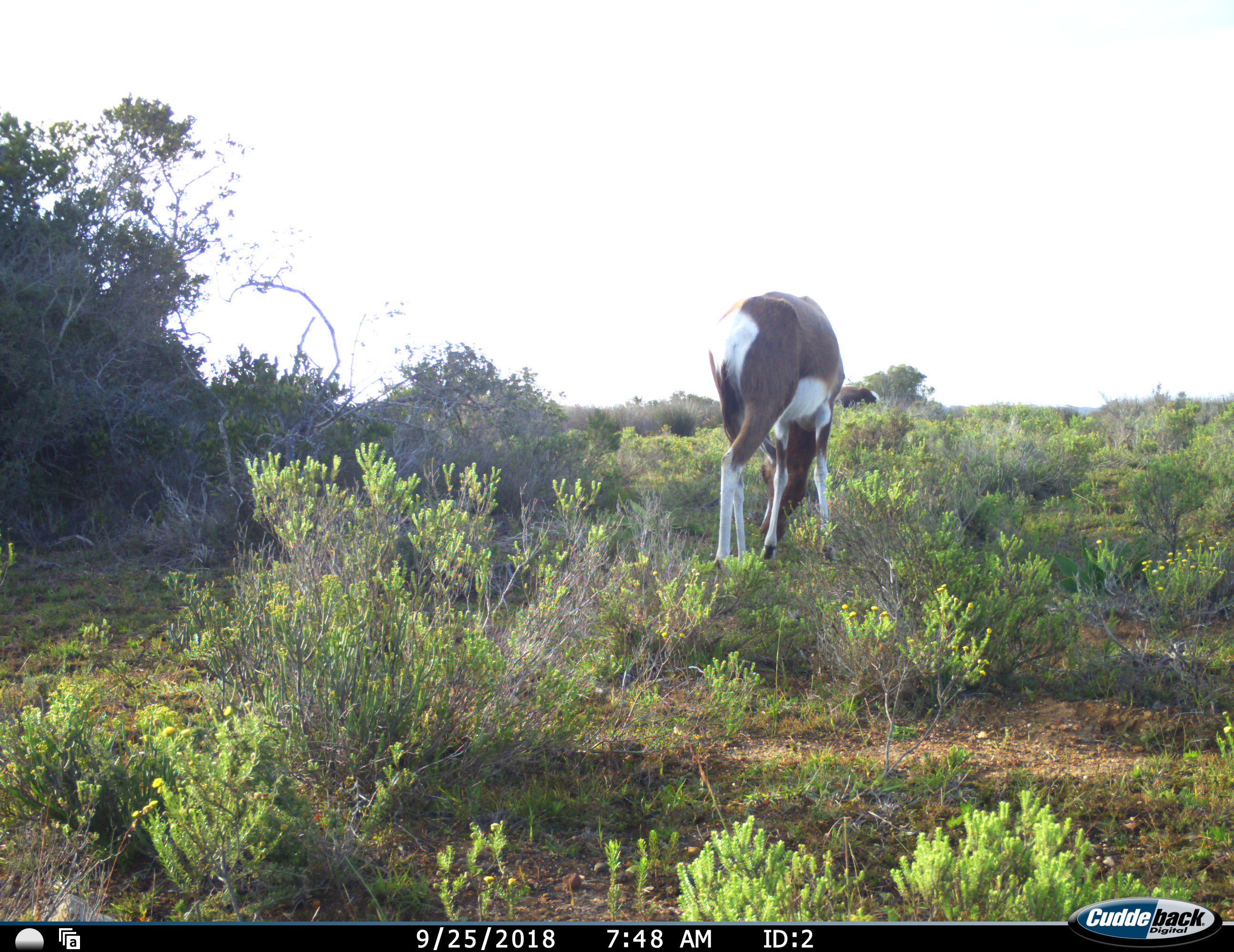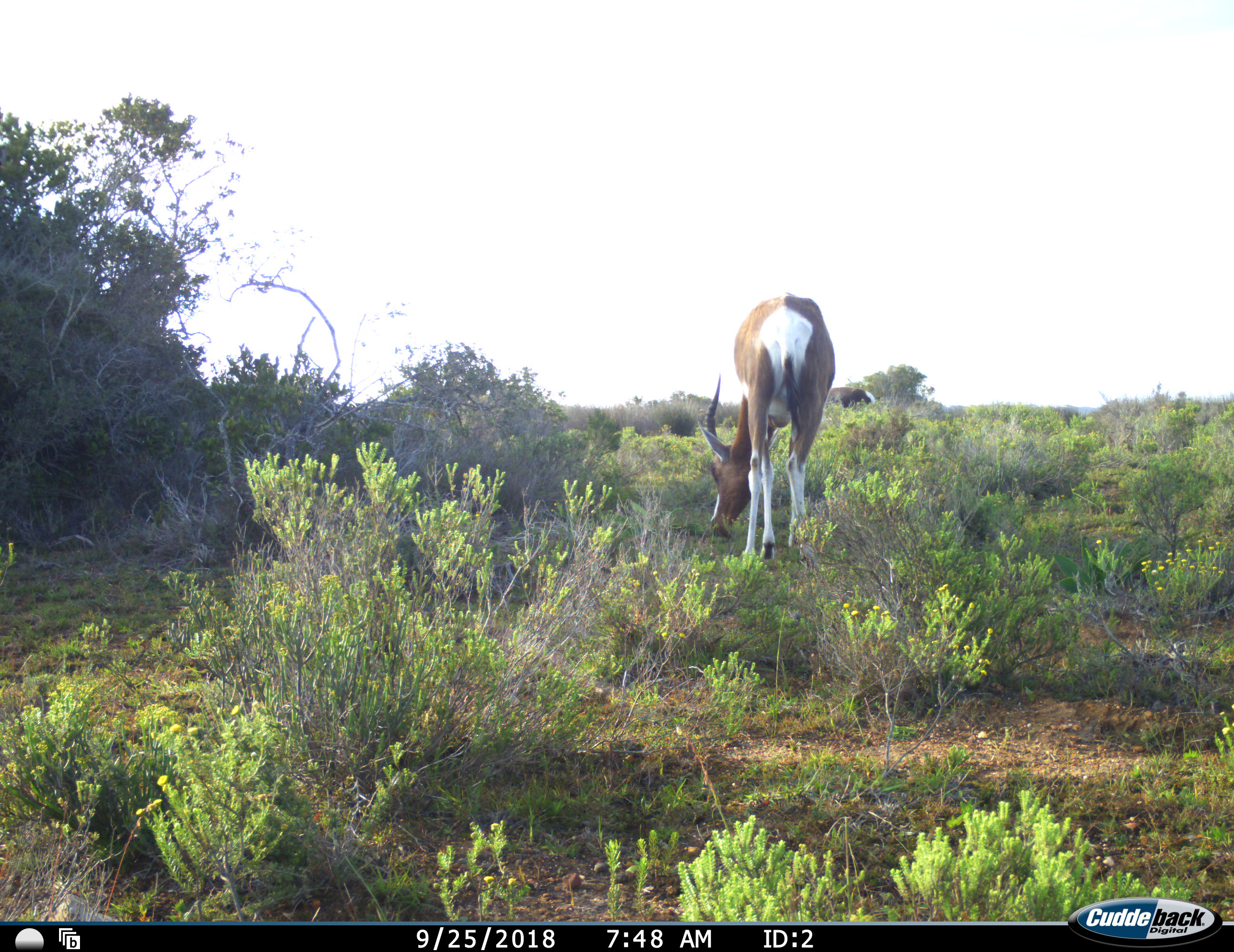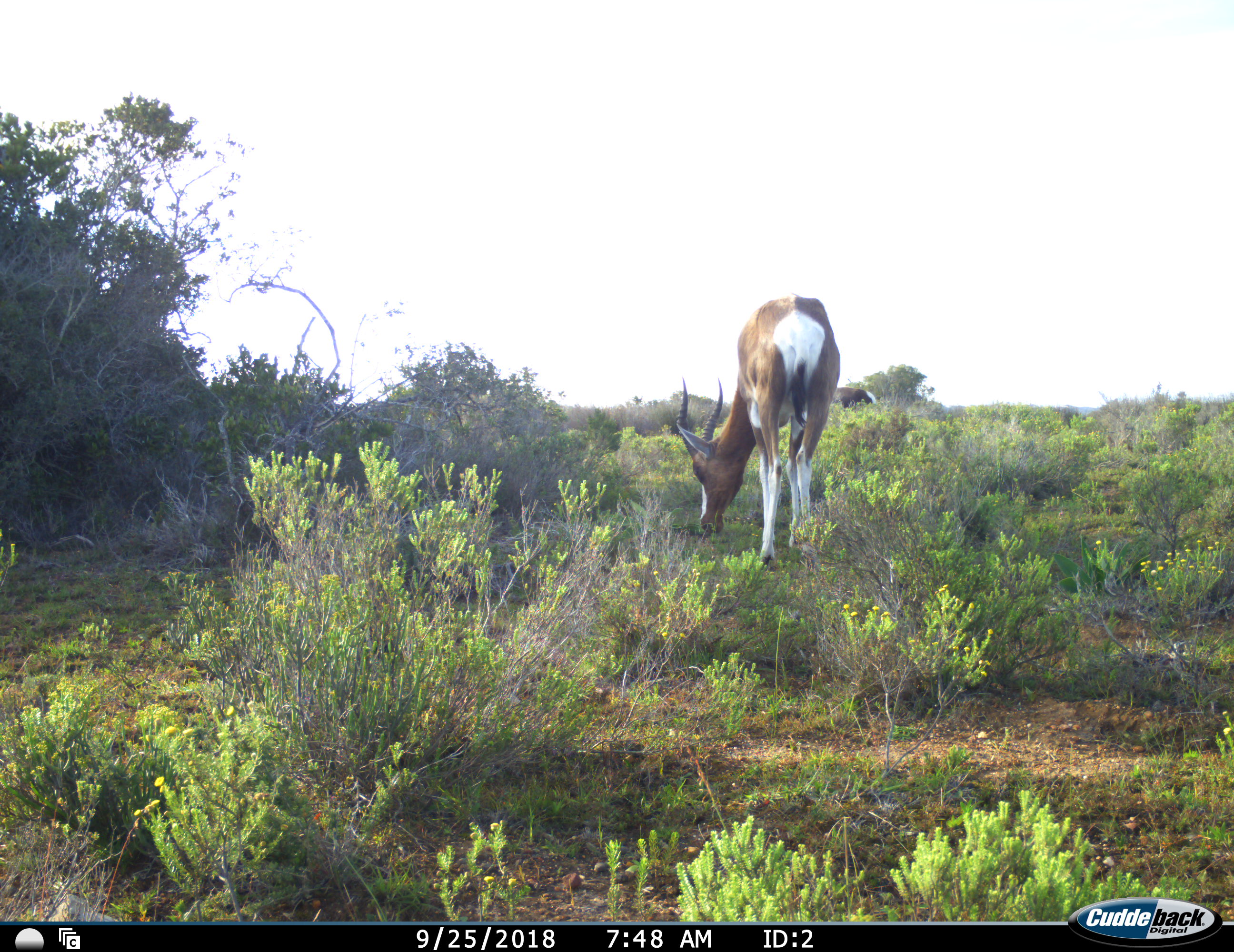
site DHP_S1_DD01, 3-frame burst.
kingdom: Animalia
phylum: Chordata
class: Mammalia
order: Artiodactyla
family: Bovidae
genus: Damaliscus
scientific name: Damaliscus pygargus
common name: bontebok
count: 2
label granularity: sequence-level